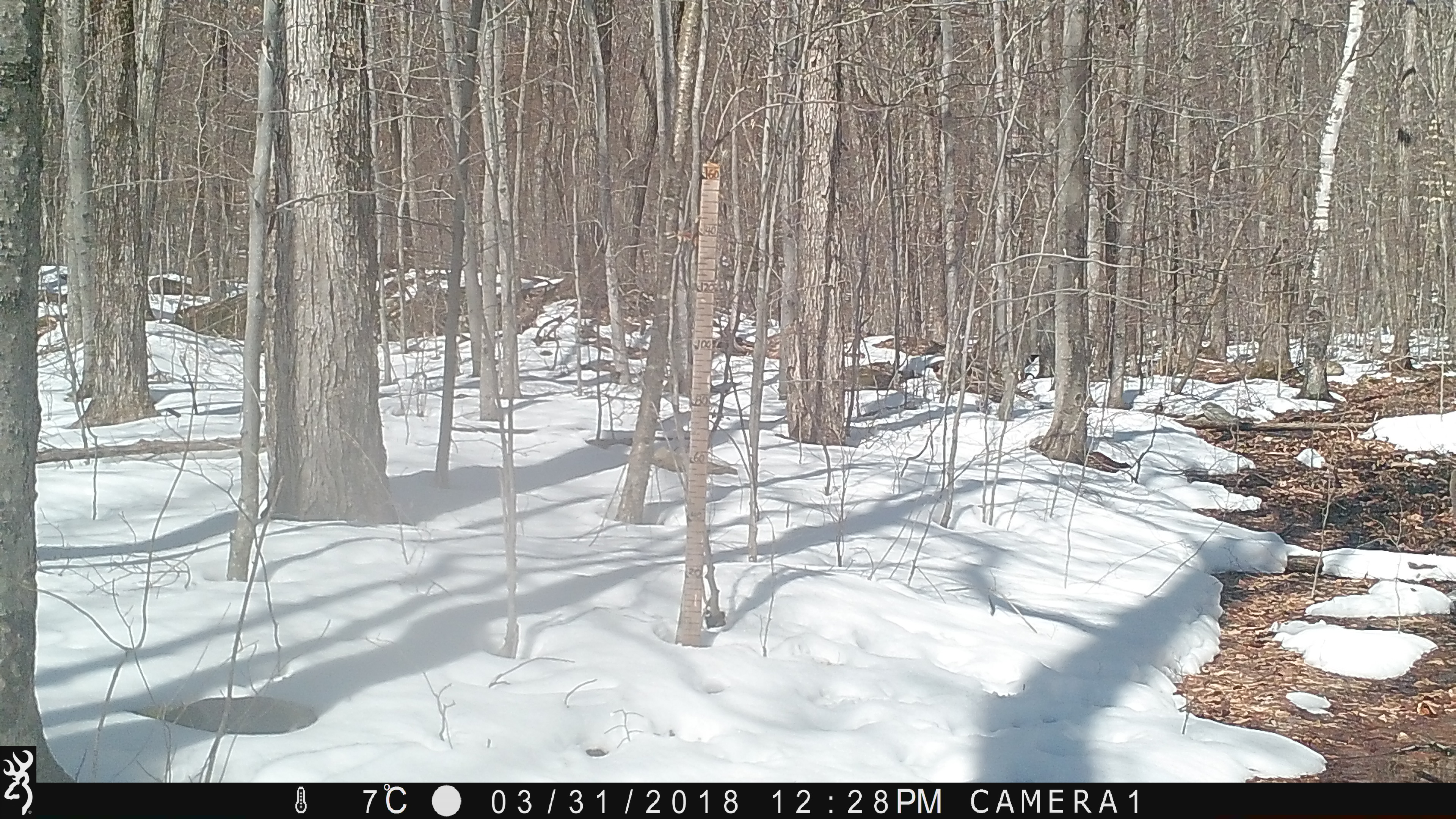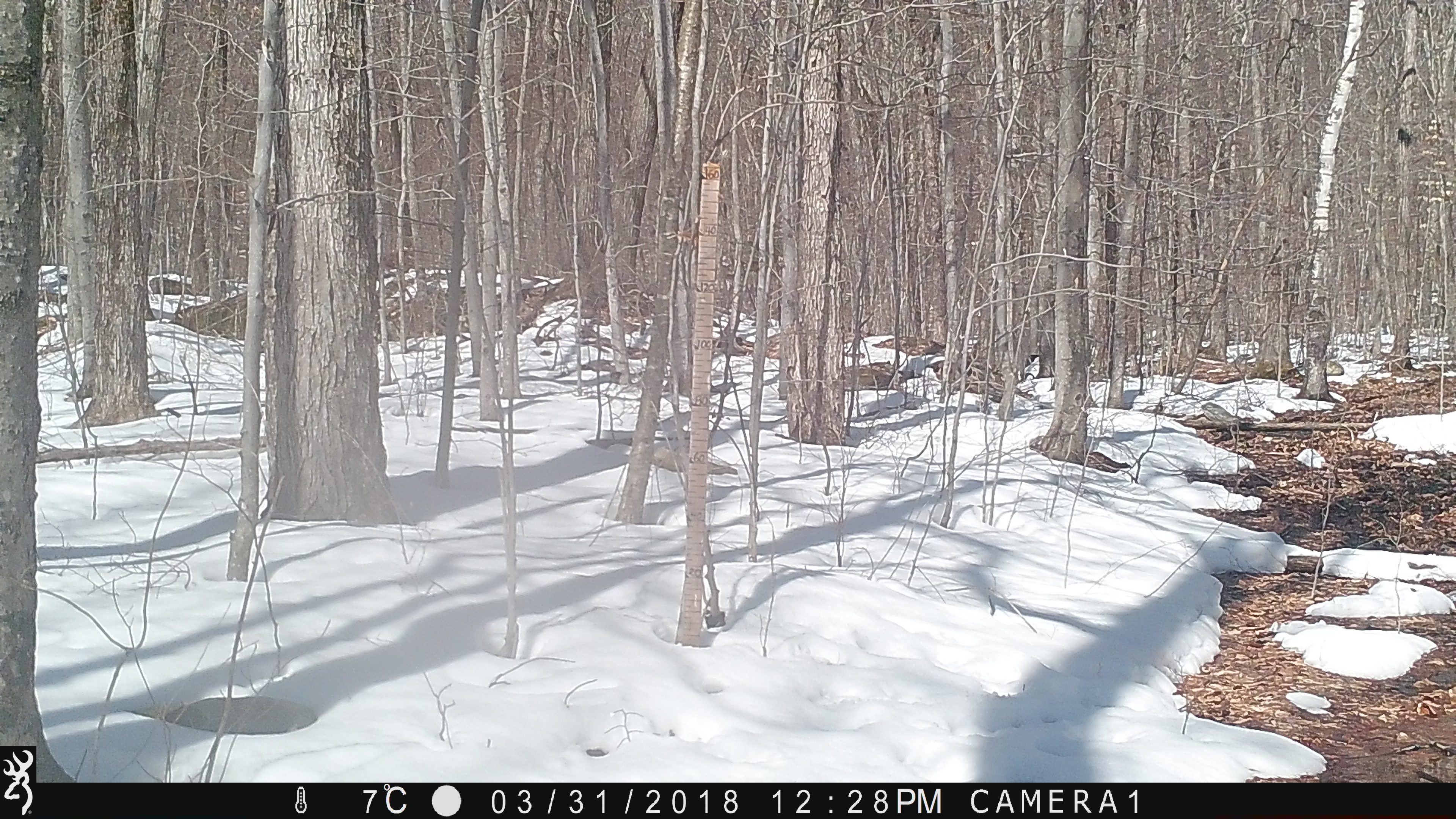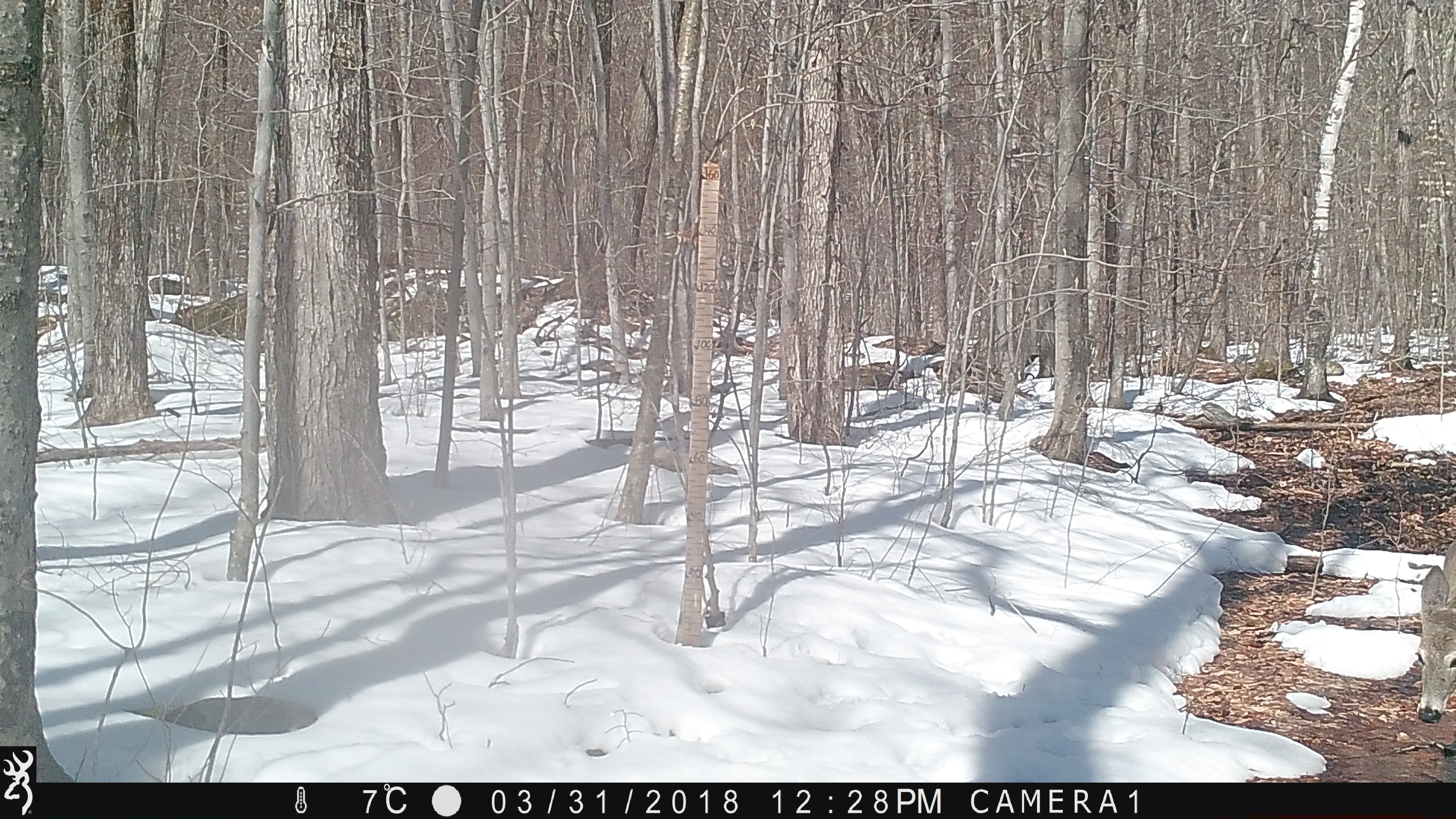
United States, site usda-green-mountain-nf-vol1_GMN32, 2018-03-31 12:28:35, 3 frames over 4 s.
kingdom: Animalia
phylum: Chordata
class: Mammalia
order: Artiodactyla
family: Cervidae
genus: Odocoileus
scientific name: Odocoileus virginianus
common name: white-tailed deer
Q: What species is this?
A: White-tailed deer (Odocoileus virginianus).